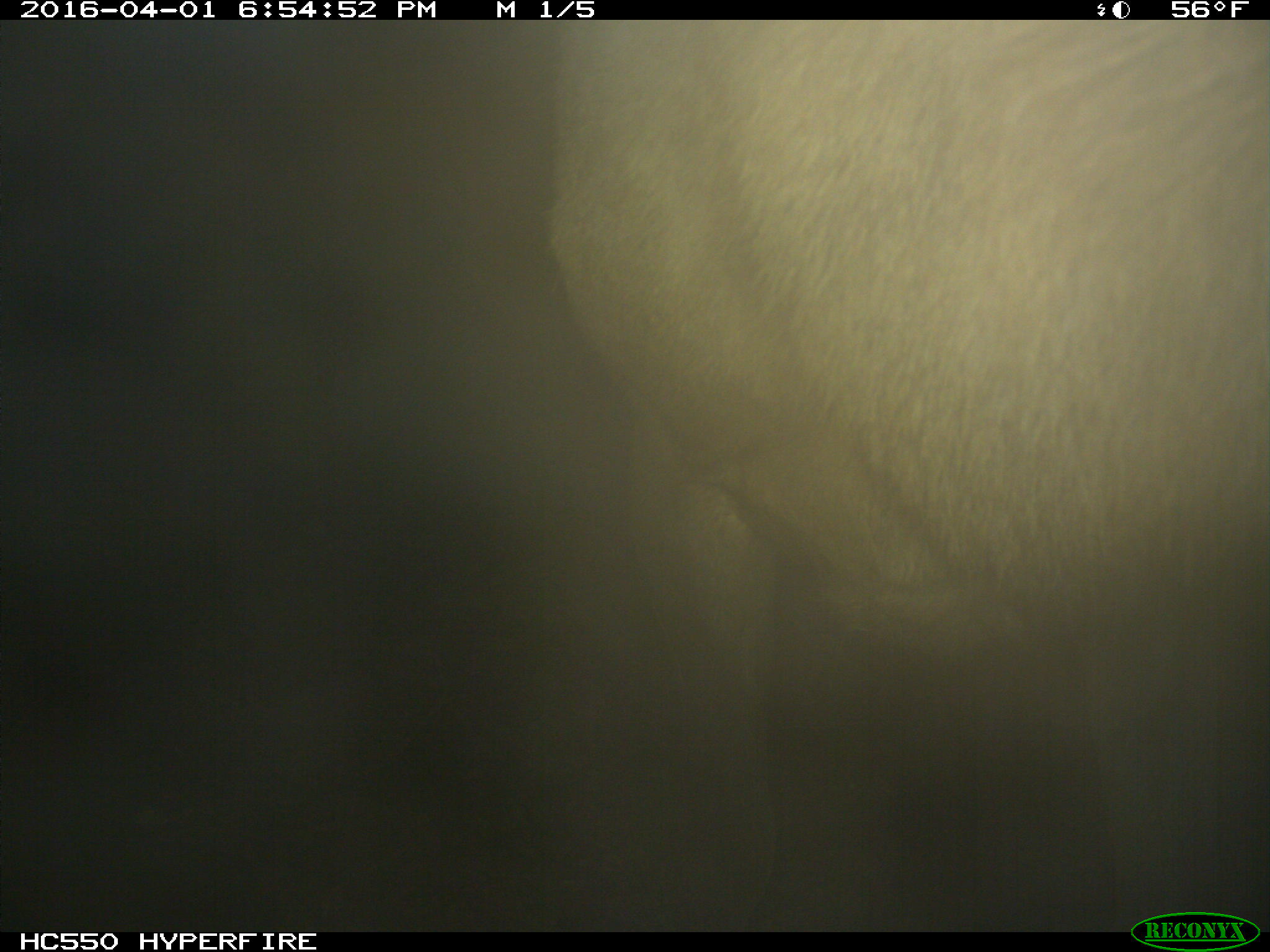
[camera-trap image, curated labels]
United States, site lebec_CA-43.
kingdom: Animalia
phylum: Chordata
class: Mammalia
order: Artiodactyla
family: Cervidae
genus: Cervus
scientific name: Cervus canadensis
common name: elk